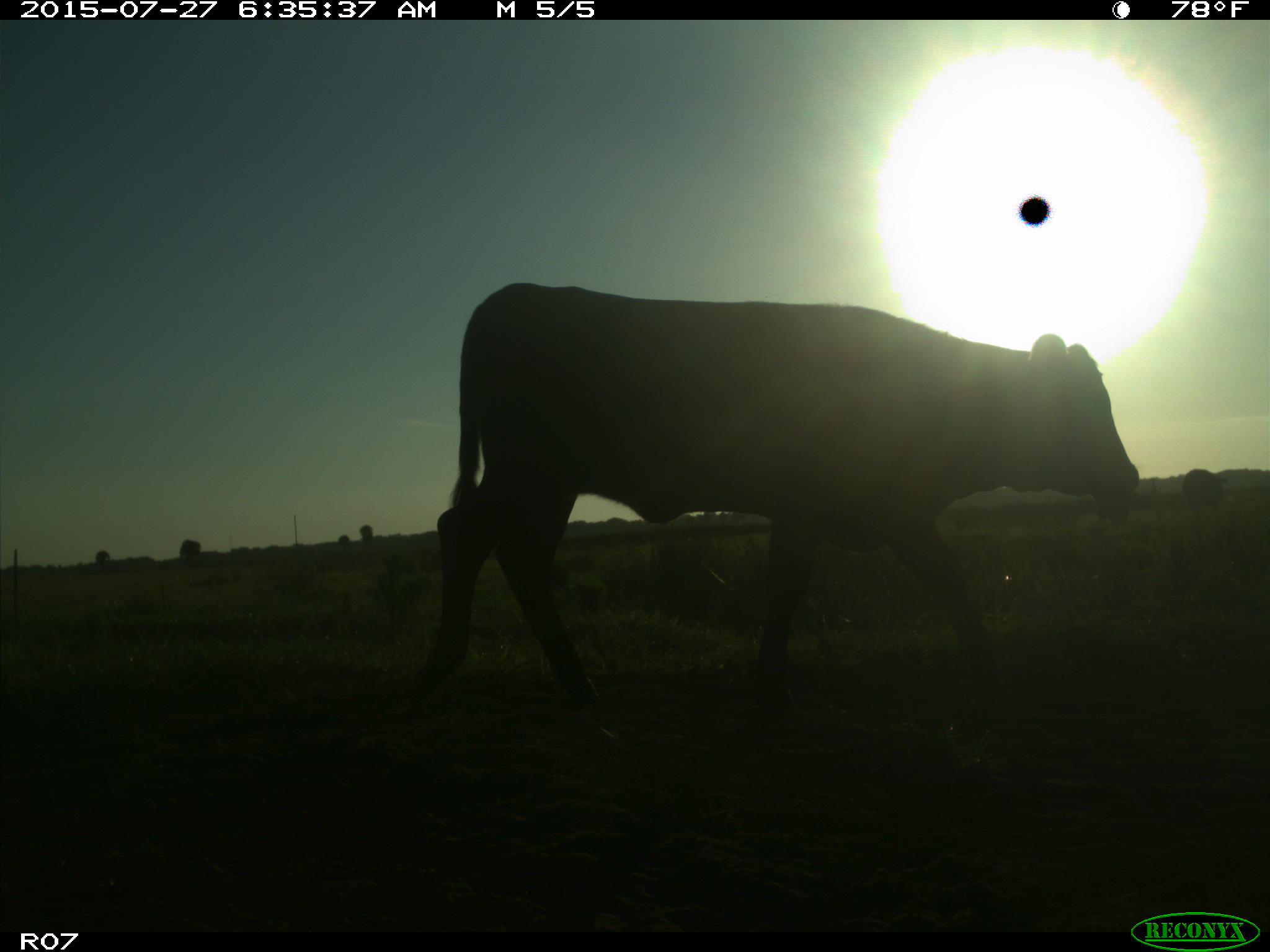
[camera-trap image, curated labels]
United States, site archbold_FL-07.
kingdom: Animalia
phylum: Chordata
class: Mammalia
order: Artiodactyla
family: Bovidae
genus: Bos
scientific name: Bos taurus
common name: domestic cow